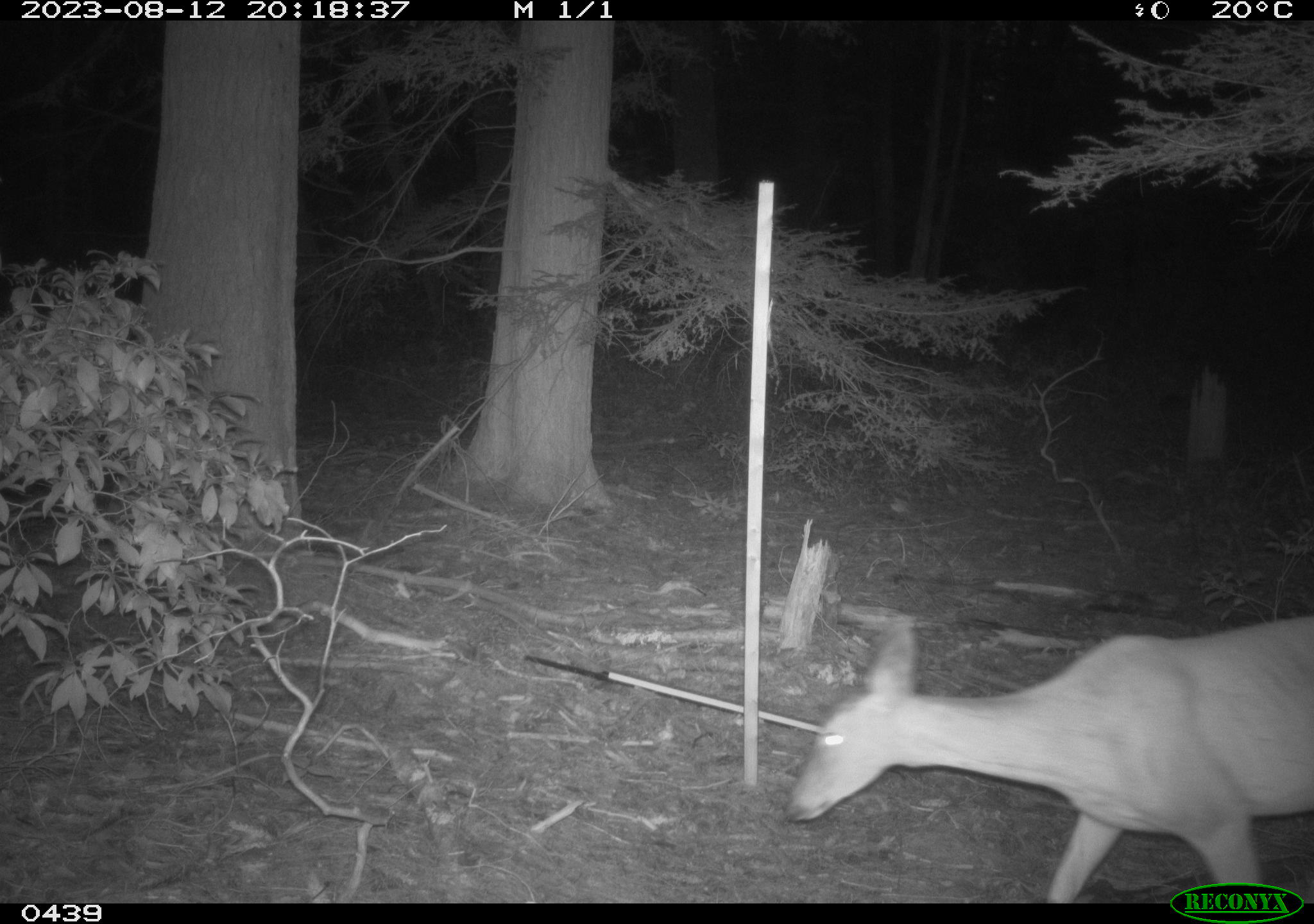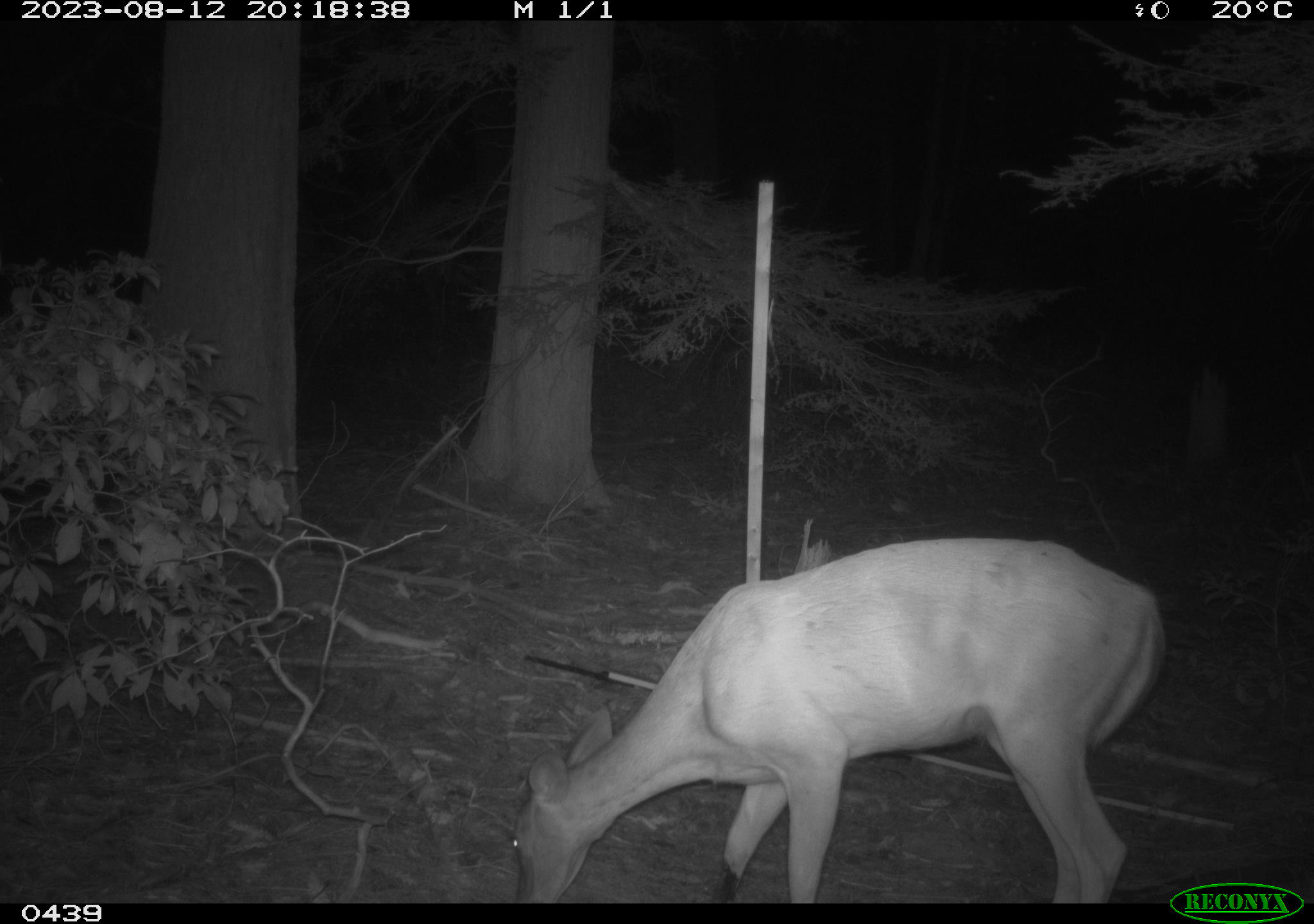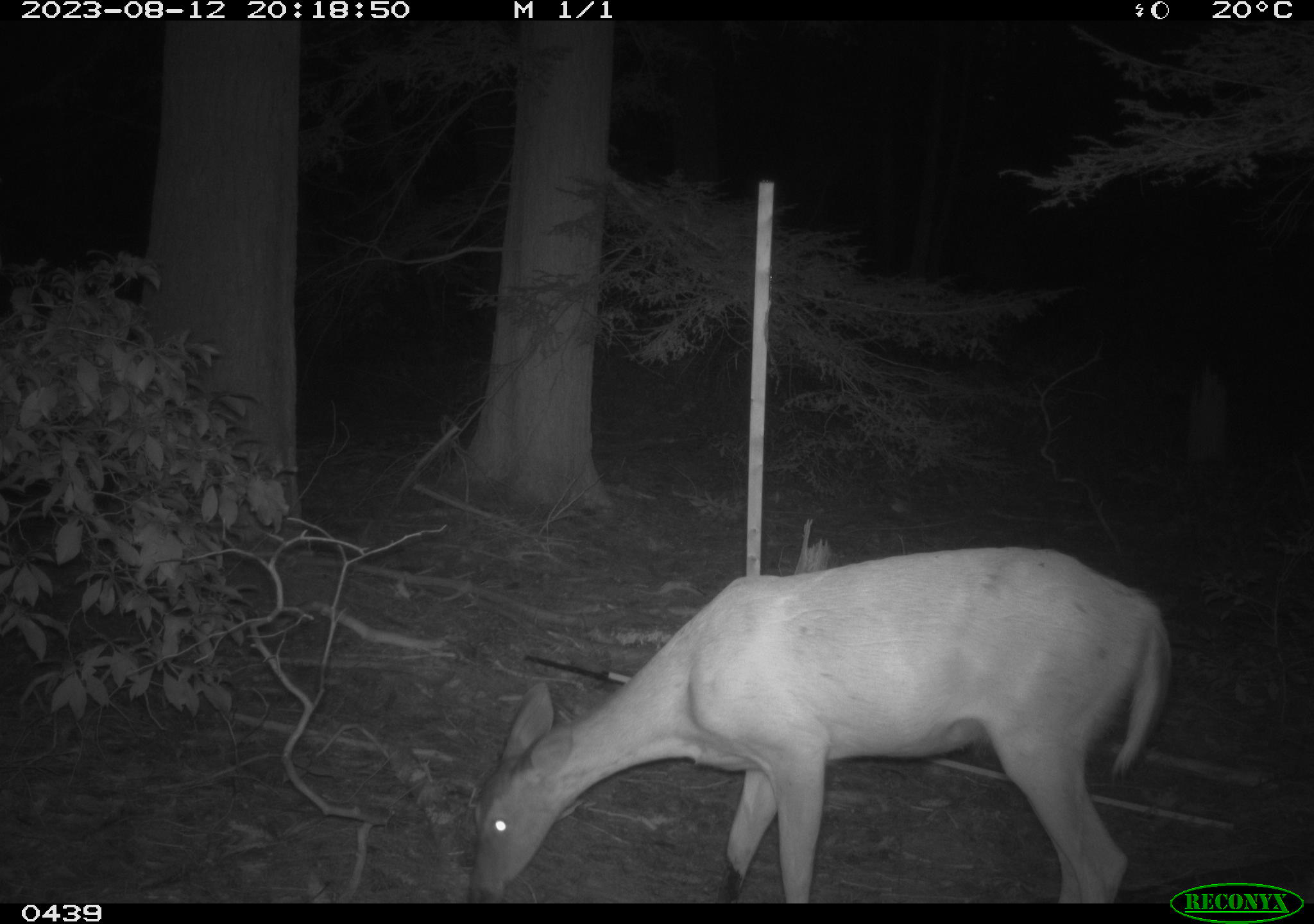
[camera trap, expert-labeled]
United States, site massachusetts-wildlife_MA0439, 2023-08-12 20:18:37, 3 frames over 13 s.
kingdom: Animalia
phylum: Chordata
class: Mammalia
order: Artiodactyla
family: Cervidae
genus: Odocoileus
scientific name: Odocoileus virginianus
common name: white-tailed deer